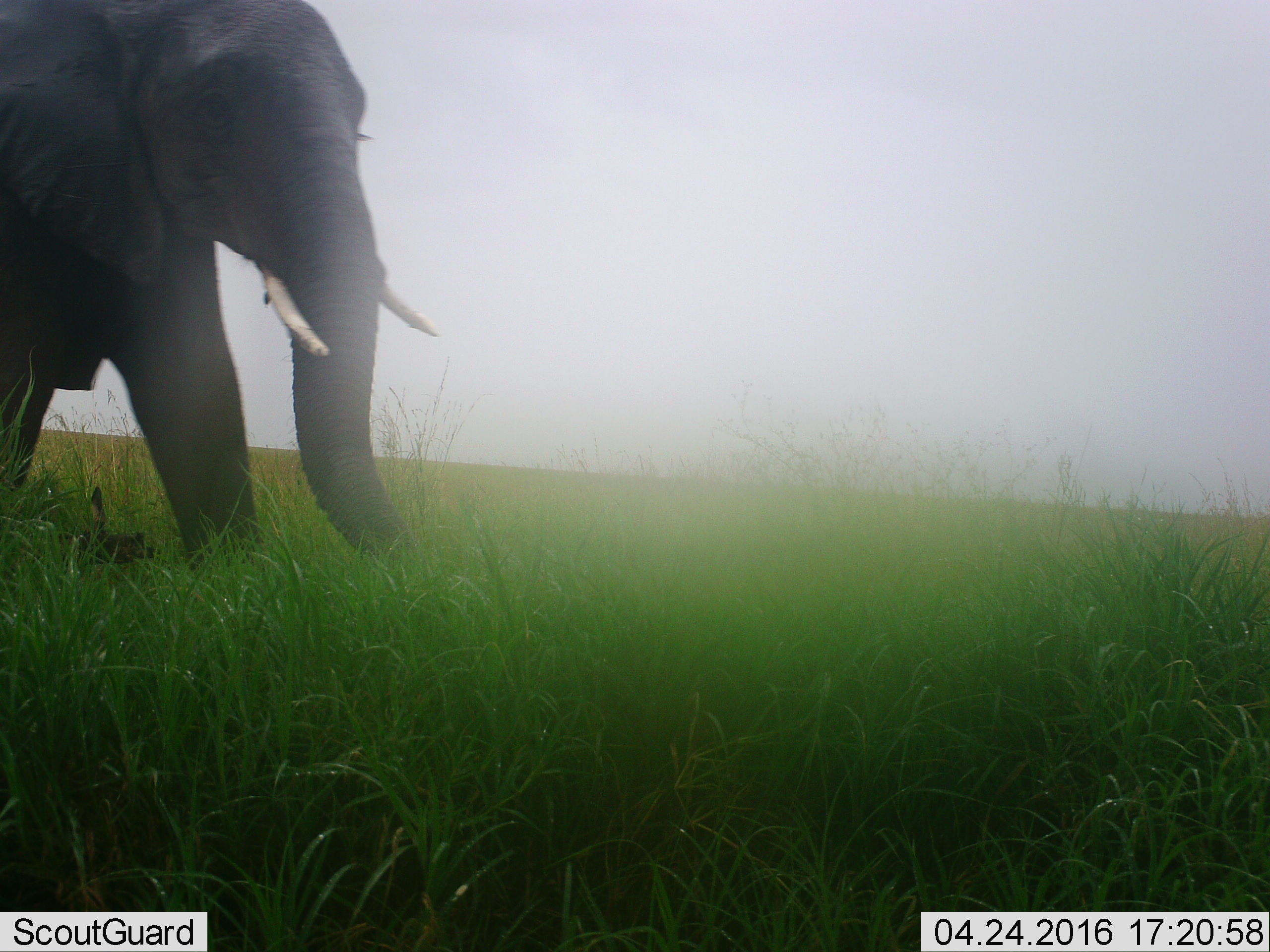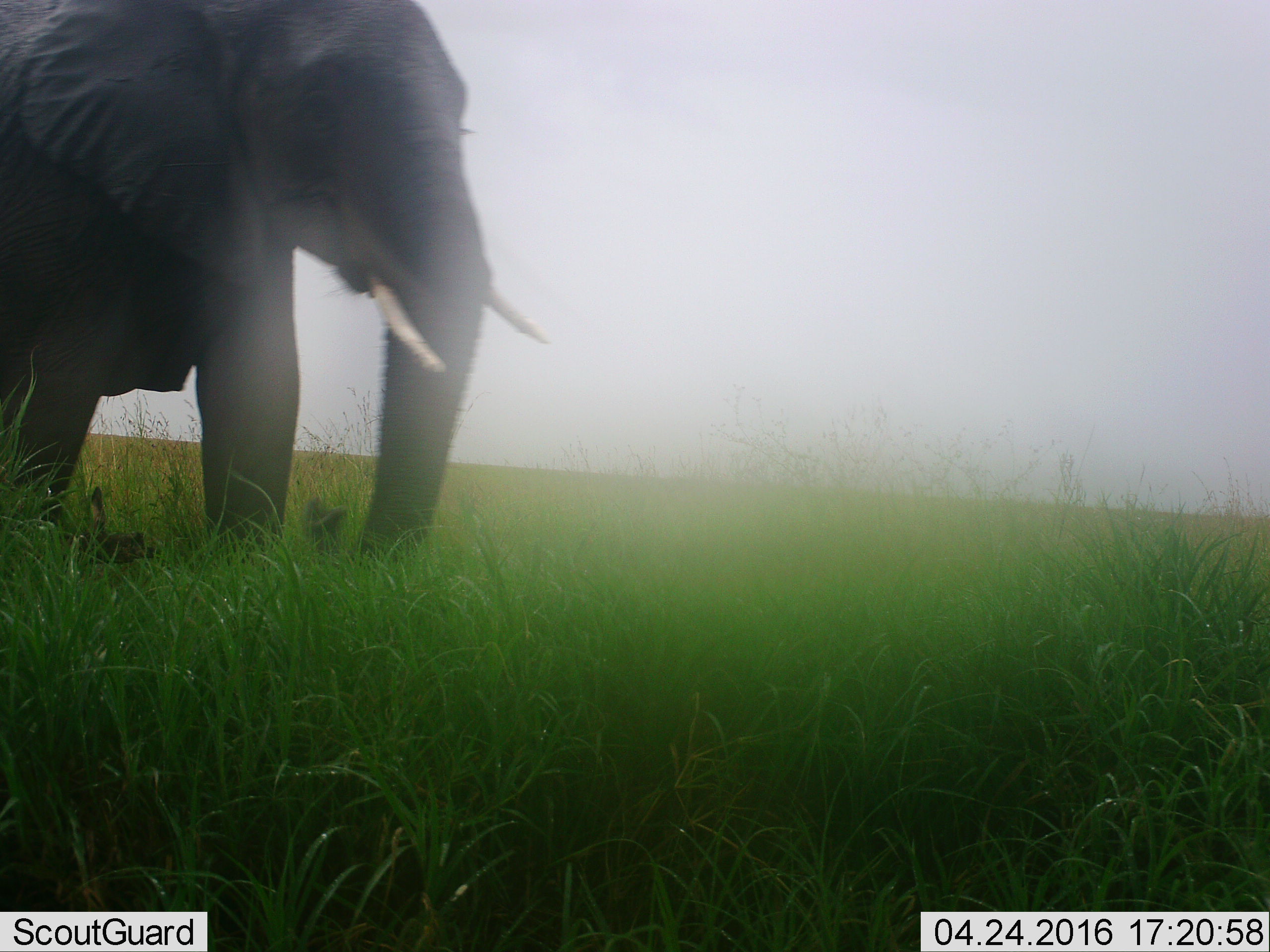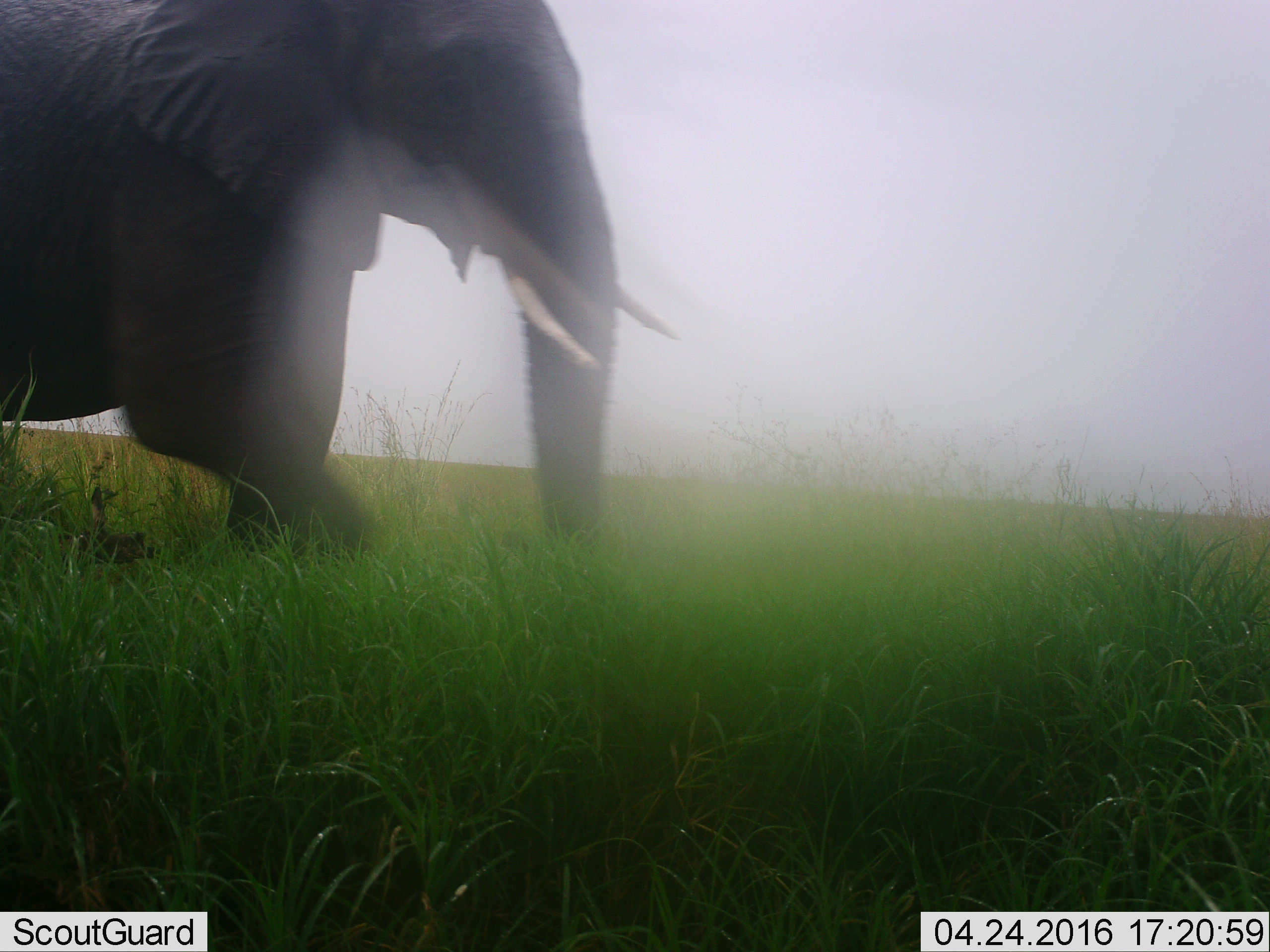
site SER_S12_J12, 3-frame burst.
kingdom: Animalia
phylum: Chordata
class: Mammalia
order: Proboscidea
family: Elephantidae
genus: Loxodonta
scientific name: Loxodonta africana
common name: african bush elephant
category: elephant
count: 1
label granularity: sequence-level